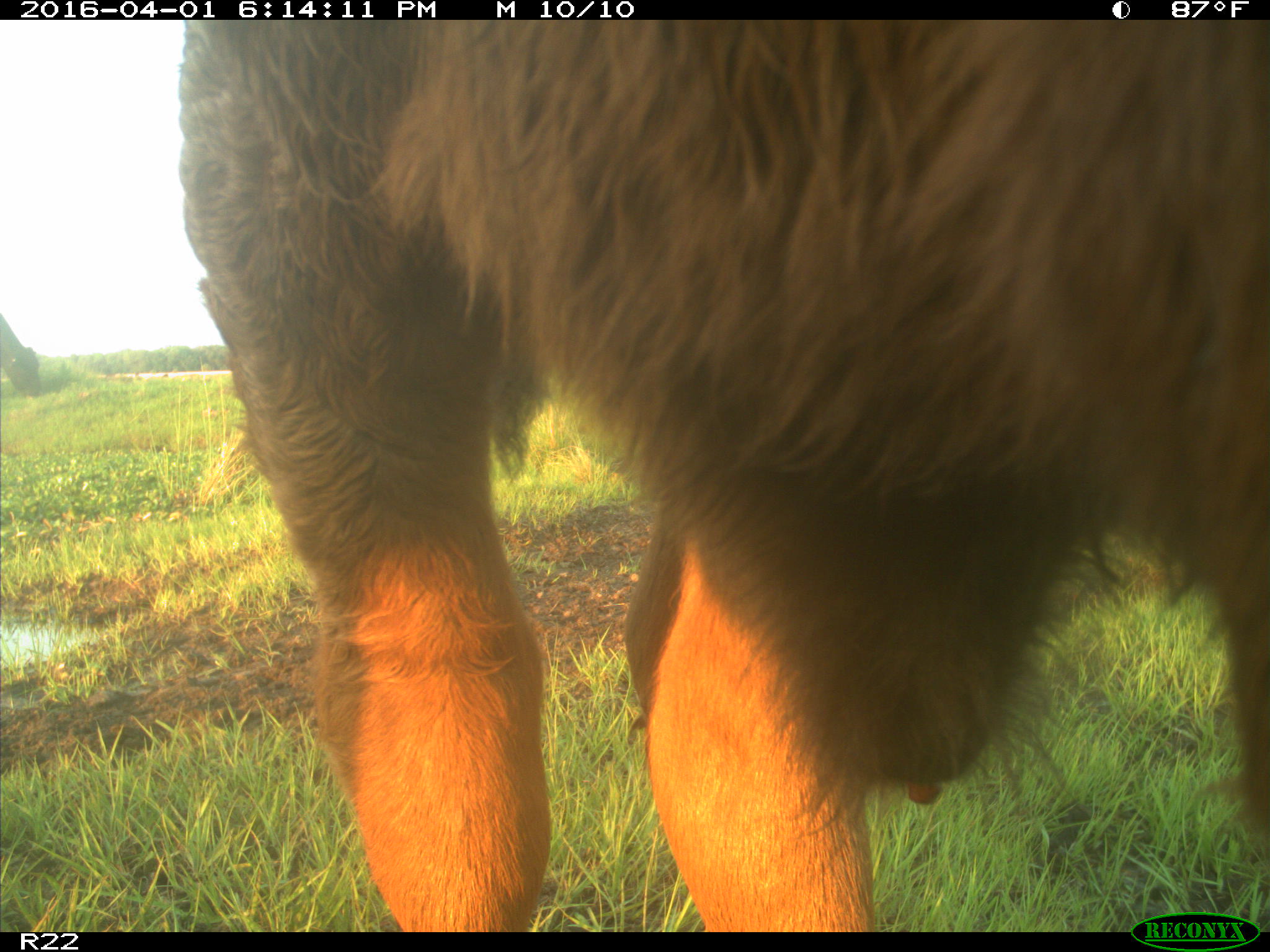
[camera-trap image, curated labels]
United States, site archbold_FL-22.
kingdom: Animalia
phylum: Chordata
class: Mammalia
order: Artiodactyla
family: Bovidae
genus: Bos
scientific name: Bos taurus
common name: domestic cow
Bos taurus (domestic cow).